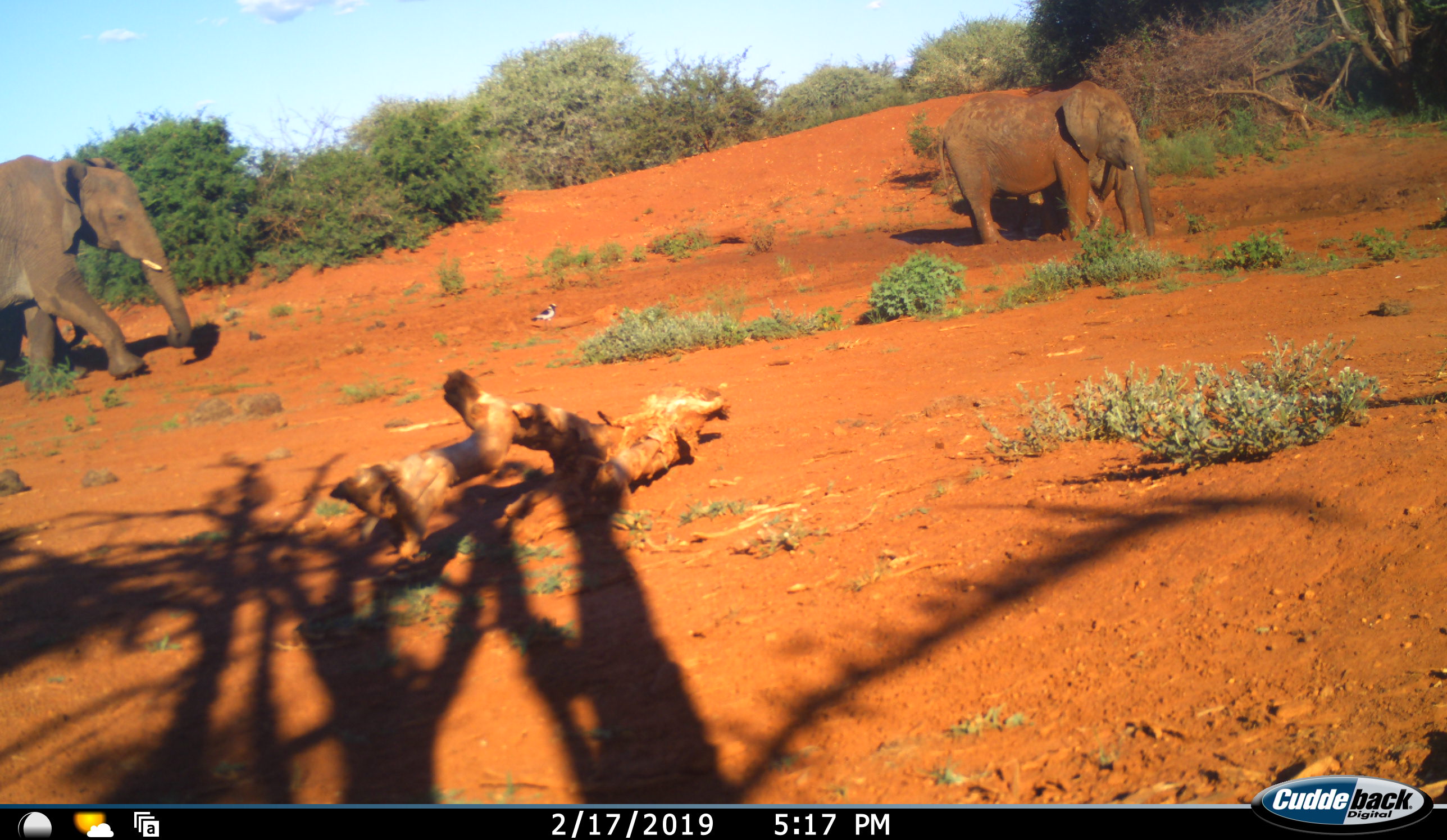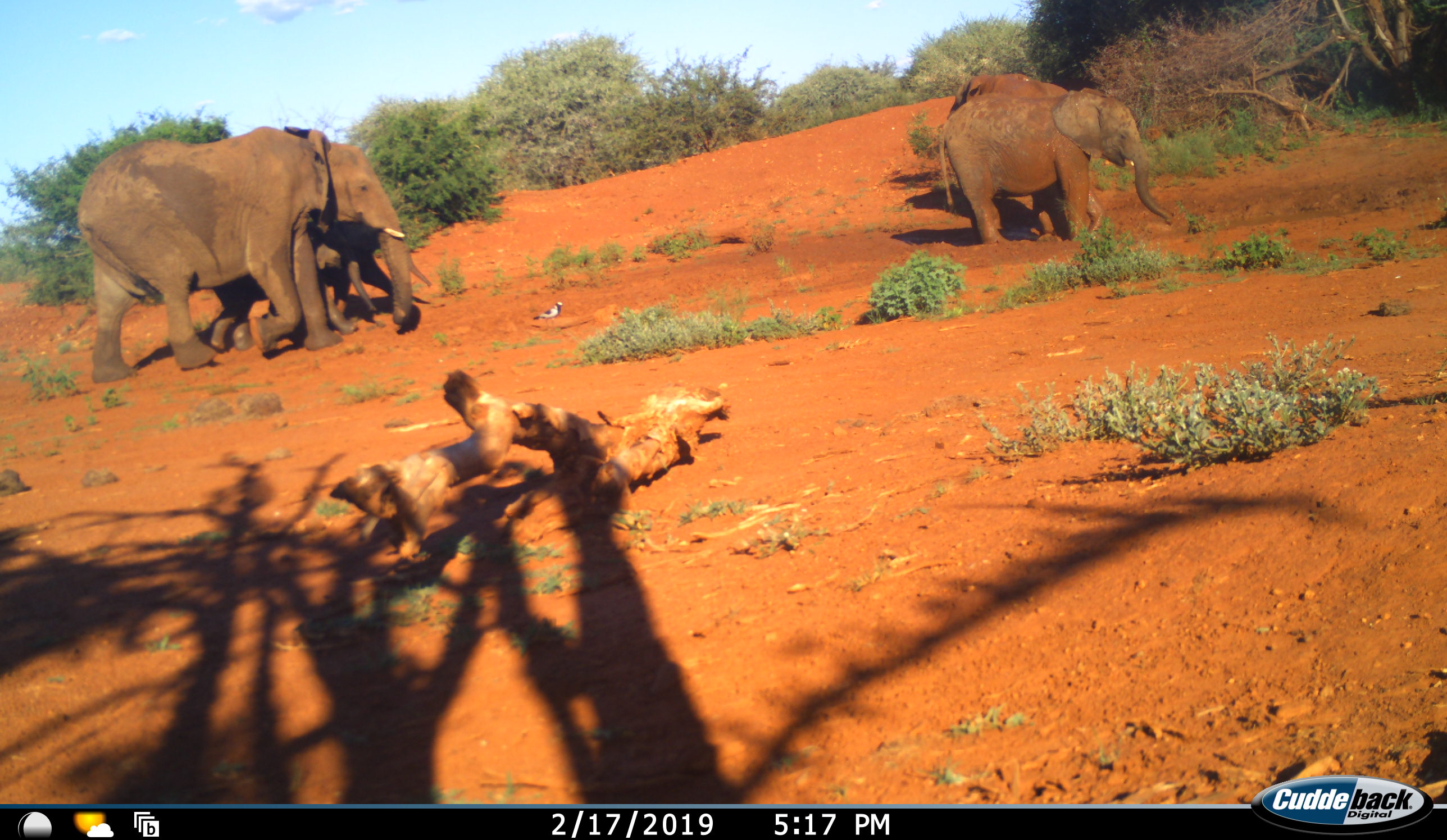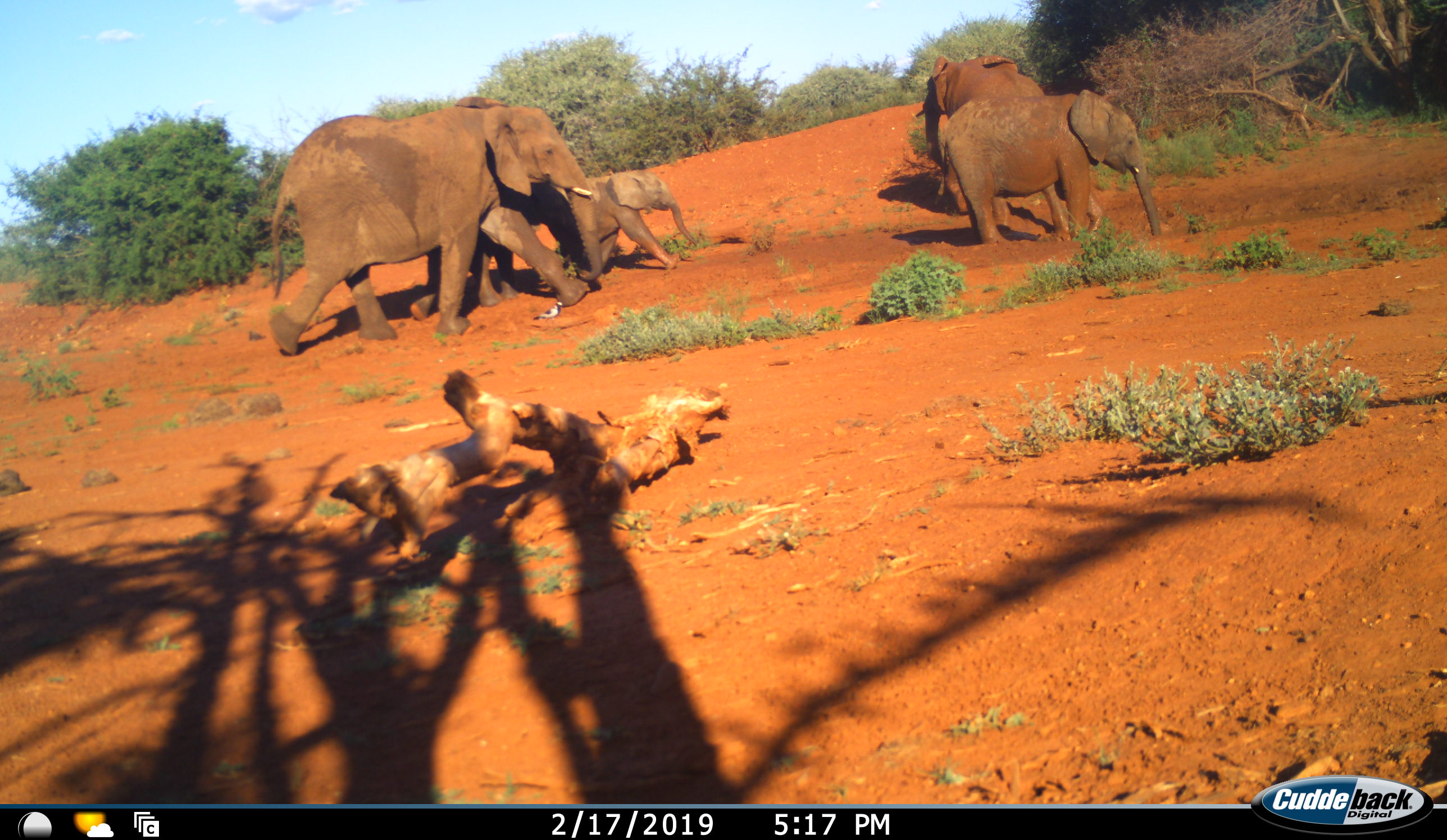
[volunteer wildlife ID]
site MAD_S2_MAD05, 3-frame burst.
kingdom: Animalia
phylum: Chordata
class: Mammalia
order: Proboscidea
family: Elephantidae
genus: Loxodonta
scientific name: Loxodonta africana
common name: african bush elephant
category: elephant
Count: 5.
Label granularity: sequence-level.